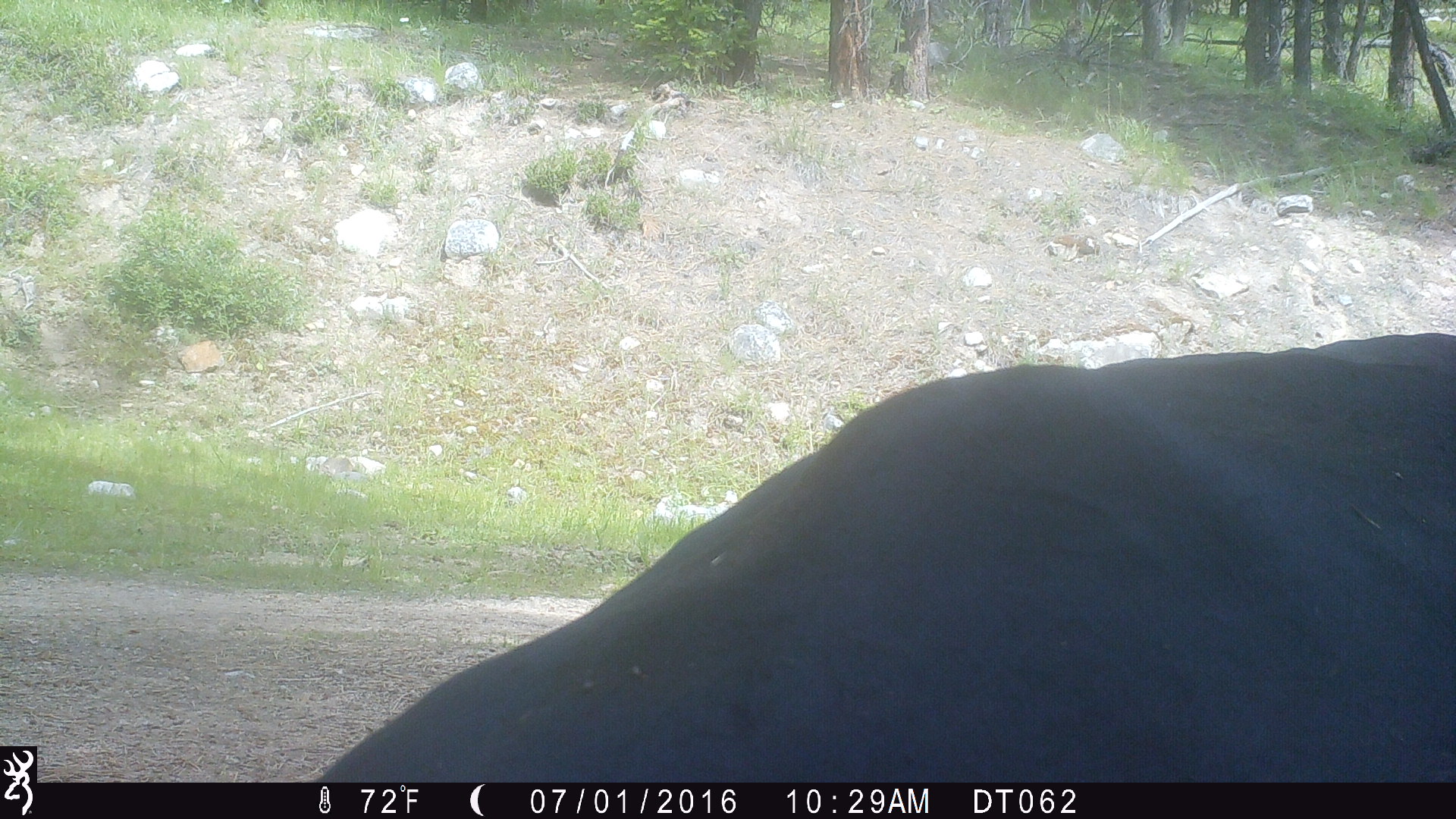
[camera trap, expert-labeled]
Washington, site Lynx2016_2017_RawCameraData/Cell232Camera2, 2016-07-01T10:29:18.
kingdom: Animalia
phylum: Chordata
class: Mammalia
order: Artiodactyla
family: Bovidae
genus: Bos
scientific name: Bos taurus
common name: domestic cattle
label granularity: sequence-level